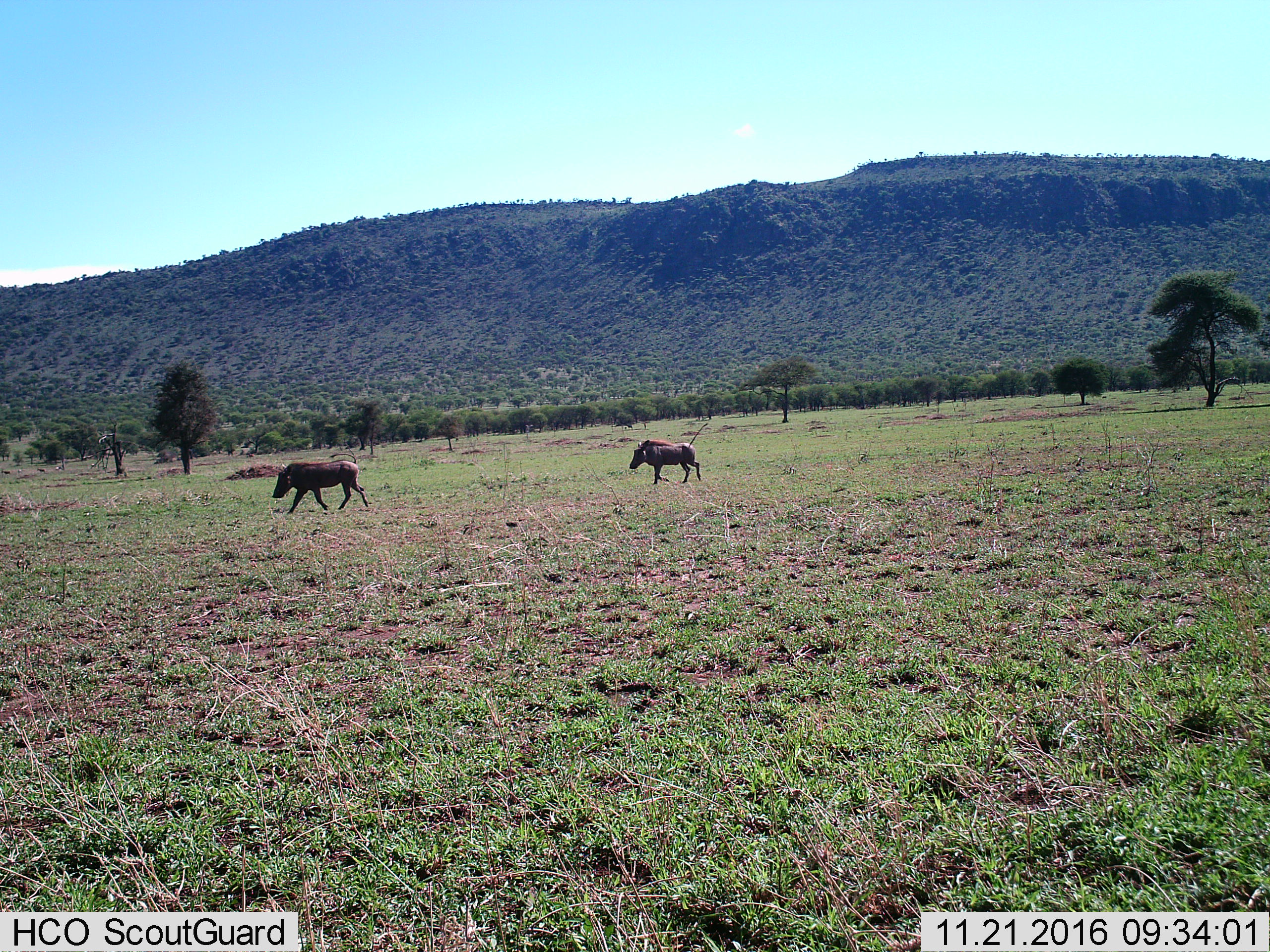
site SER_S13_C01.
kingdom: Animalia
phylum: Chordata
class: Mammalia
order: Artiodactyla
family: Suidae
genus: Phacochoerus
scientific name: Phacochoerus africanus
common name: warthog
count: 2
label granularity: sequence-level